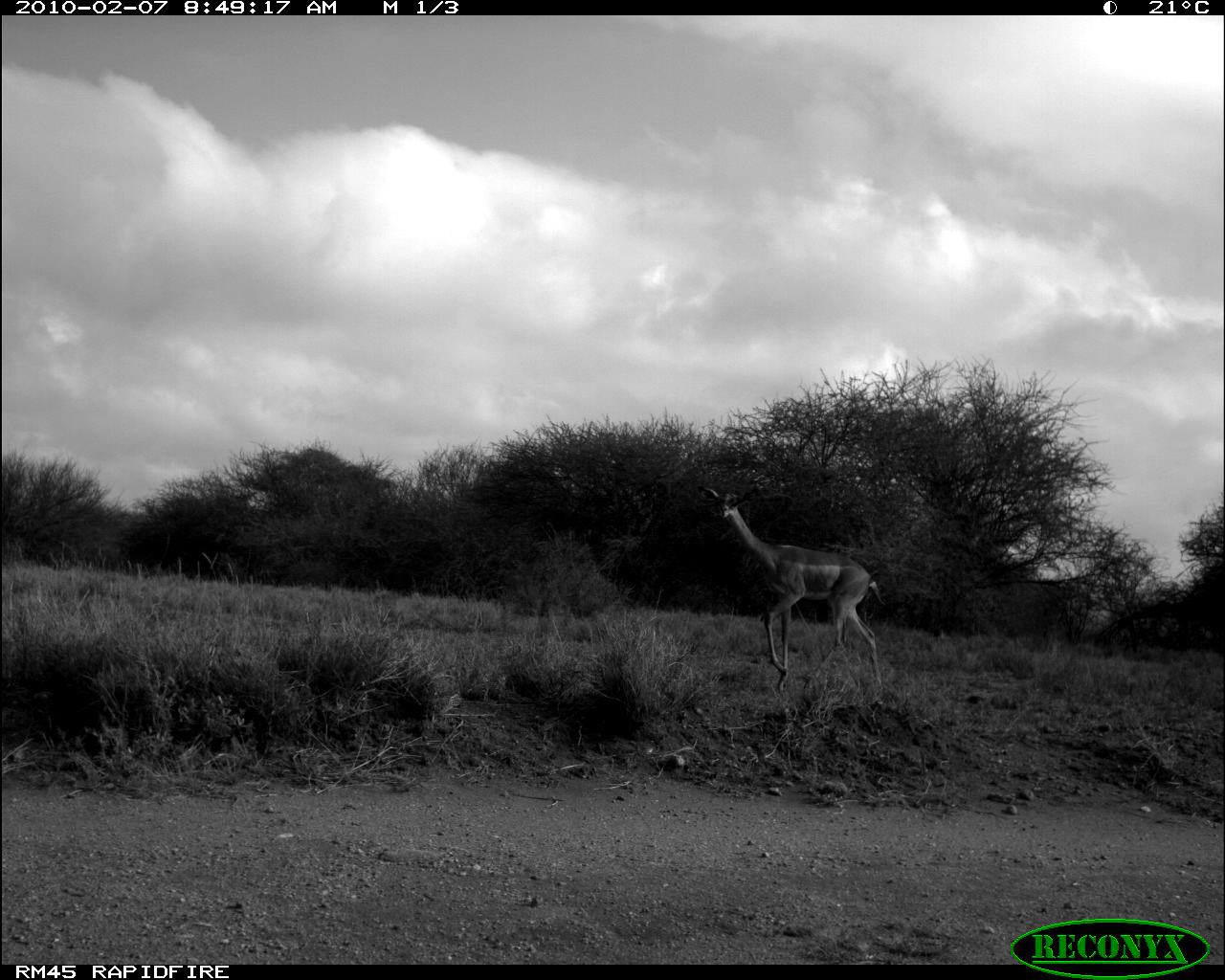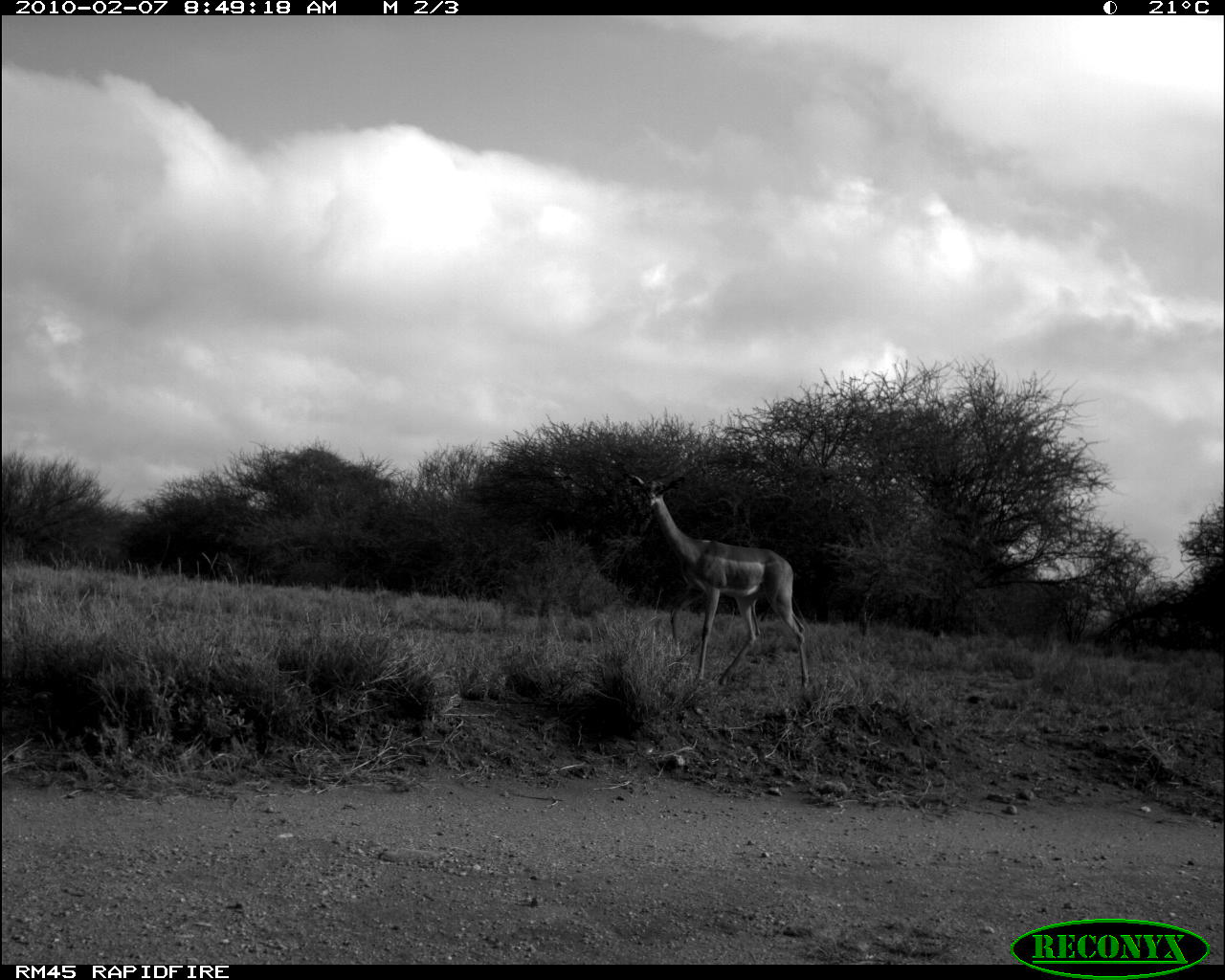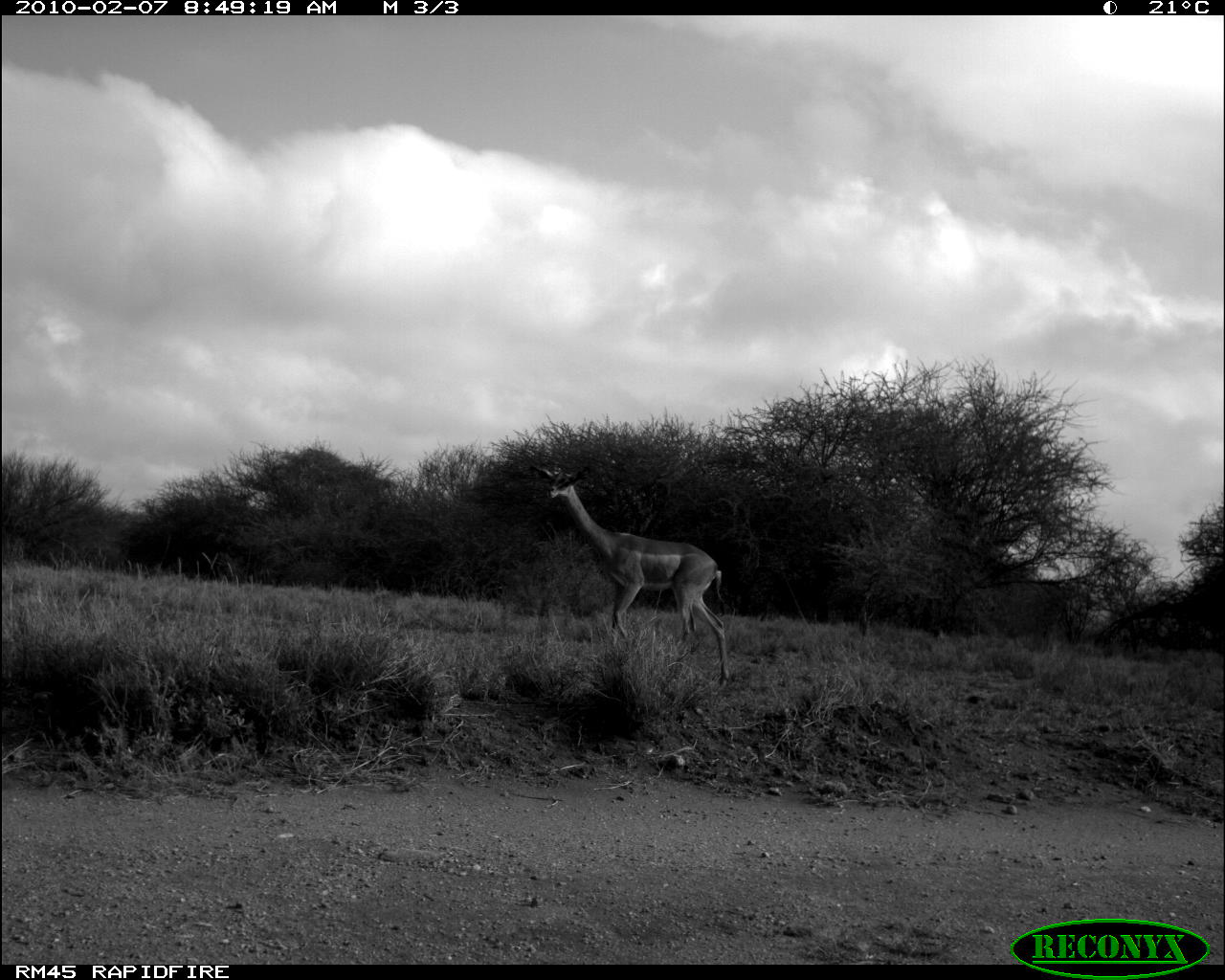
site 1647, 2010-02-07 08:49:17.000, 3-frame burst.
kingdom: Animalia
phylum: Chordata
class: Mammalia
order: Artiodactyla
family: Bovidae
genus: Litocranius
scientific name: Litocranius walleri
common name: gerenuk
Litocranius walleri (gerenuk), count 1.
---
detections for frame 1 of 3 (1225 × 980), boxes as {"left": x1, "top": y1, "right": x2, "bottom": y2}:
litocranius walleri: {"left": 695, "top": 481, "right": 884, "bottom": 694}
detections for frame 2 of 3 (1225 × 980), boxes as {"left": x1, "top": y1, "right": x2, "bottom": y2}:
litocranius walleri: {"left": 623, "top": 471, "right": 811, "bottom": 690}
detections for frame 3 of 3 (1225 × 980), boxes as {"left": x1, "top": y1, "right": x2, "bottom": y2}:
litocranius walleri: {"left": 526, "top": 462, "right": 731, "bottom": 686}